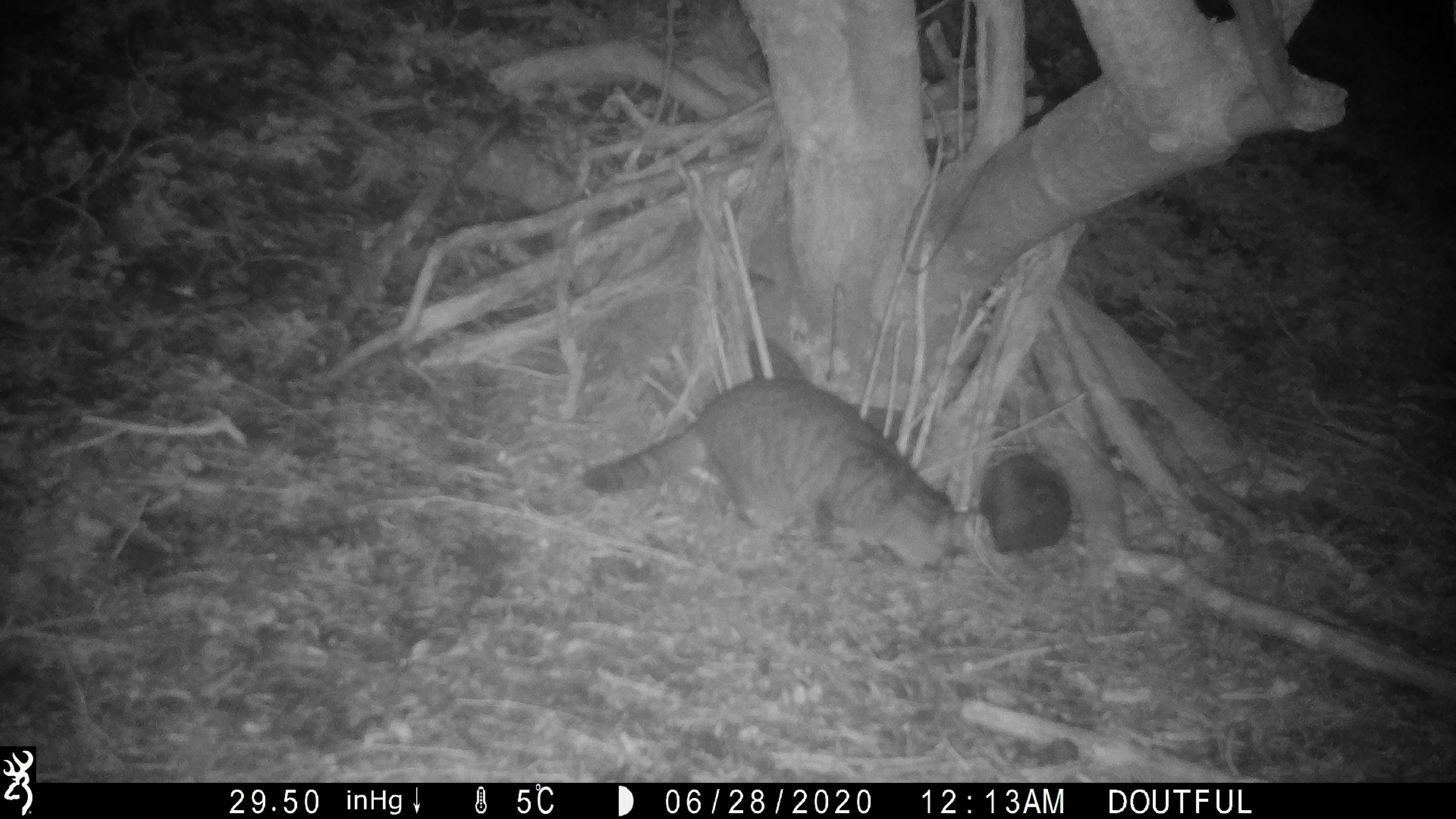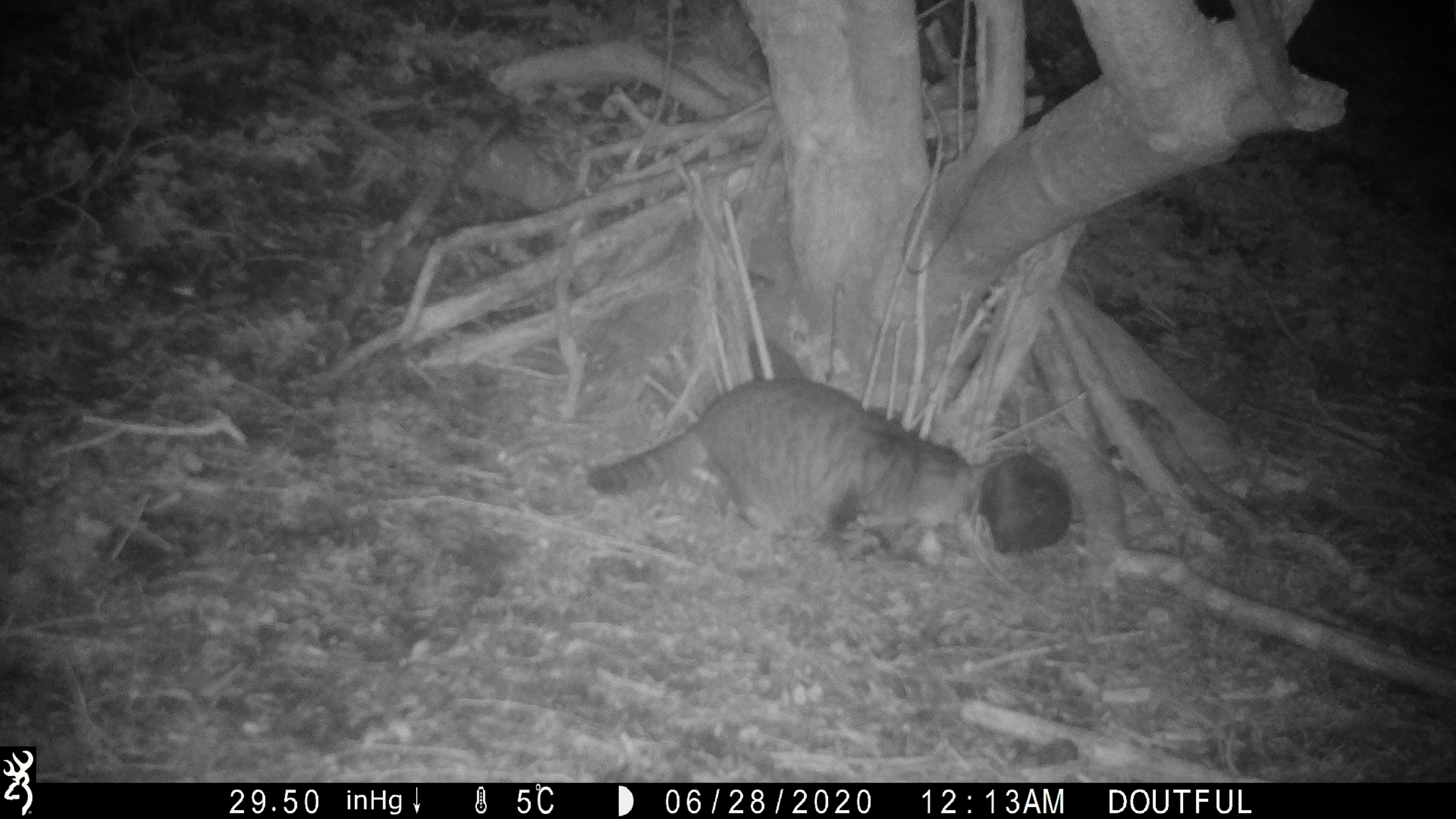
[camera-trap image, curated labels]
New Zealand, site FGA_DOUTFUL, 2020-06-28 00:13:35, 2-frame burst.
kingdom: Animalia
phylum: Chordata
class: Mammalia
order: Carnivora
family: Felidae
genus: Felis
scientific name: Felis catus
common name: domestic cat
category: cat